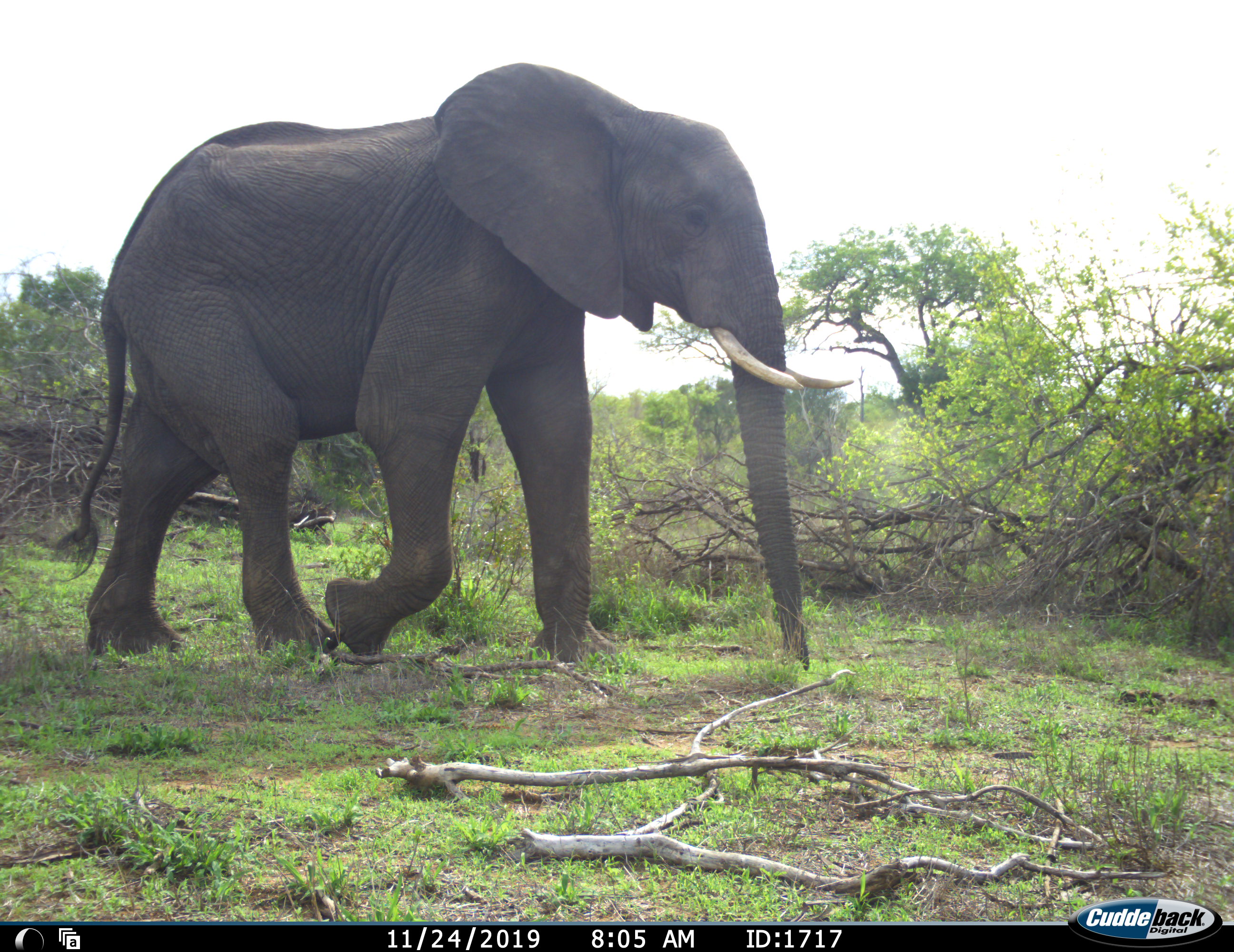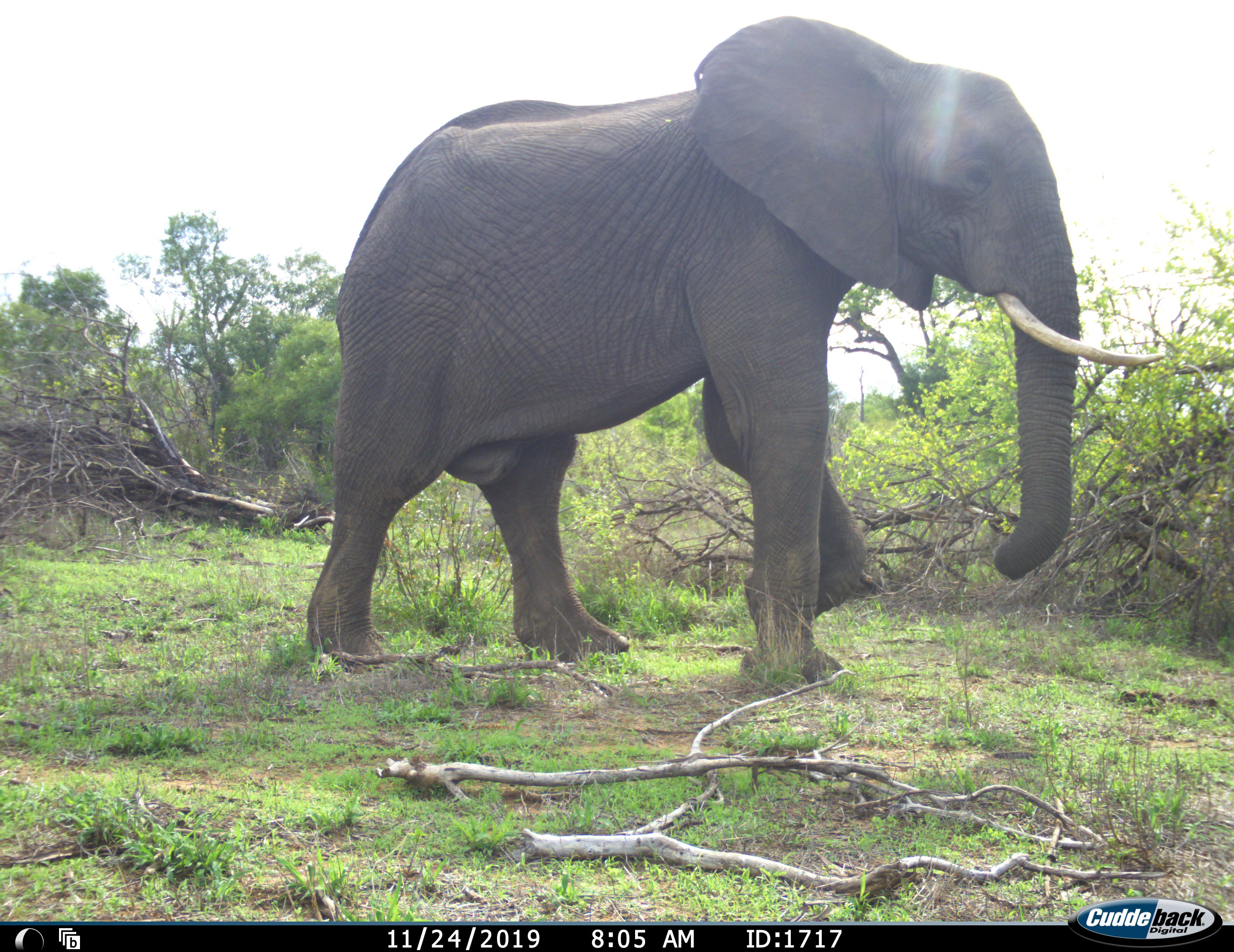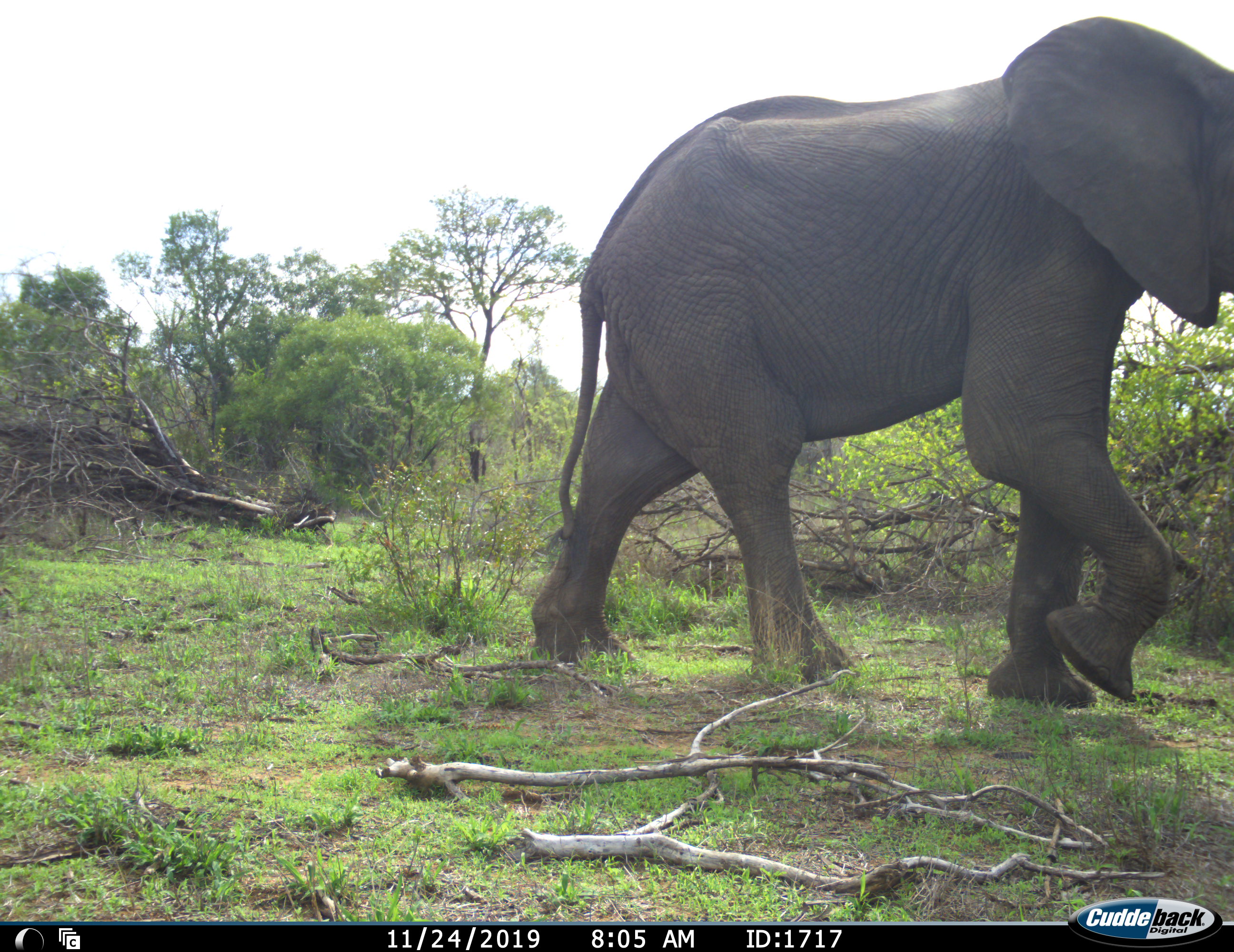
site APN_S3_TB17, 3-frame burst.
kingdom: Animalia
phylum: Chordata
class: Mammalia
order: Proboscidea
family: Elephantidae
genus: Loxodonta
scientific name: Loxodonta africana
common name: african bush elephant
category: elephant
Elephant (african bush elephant) (Loxodonta africana), count 1. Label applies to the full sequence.